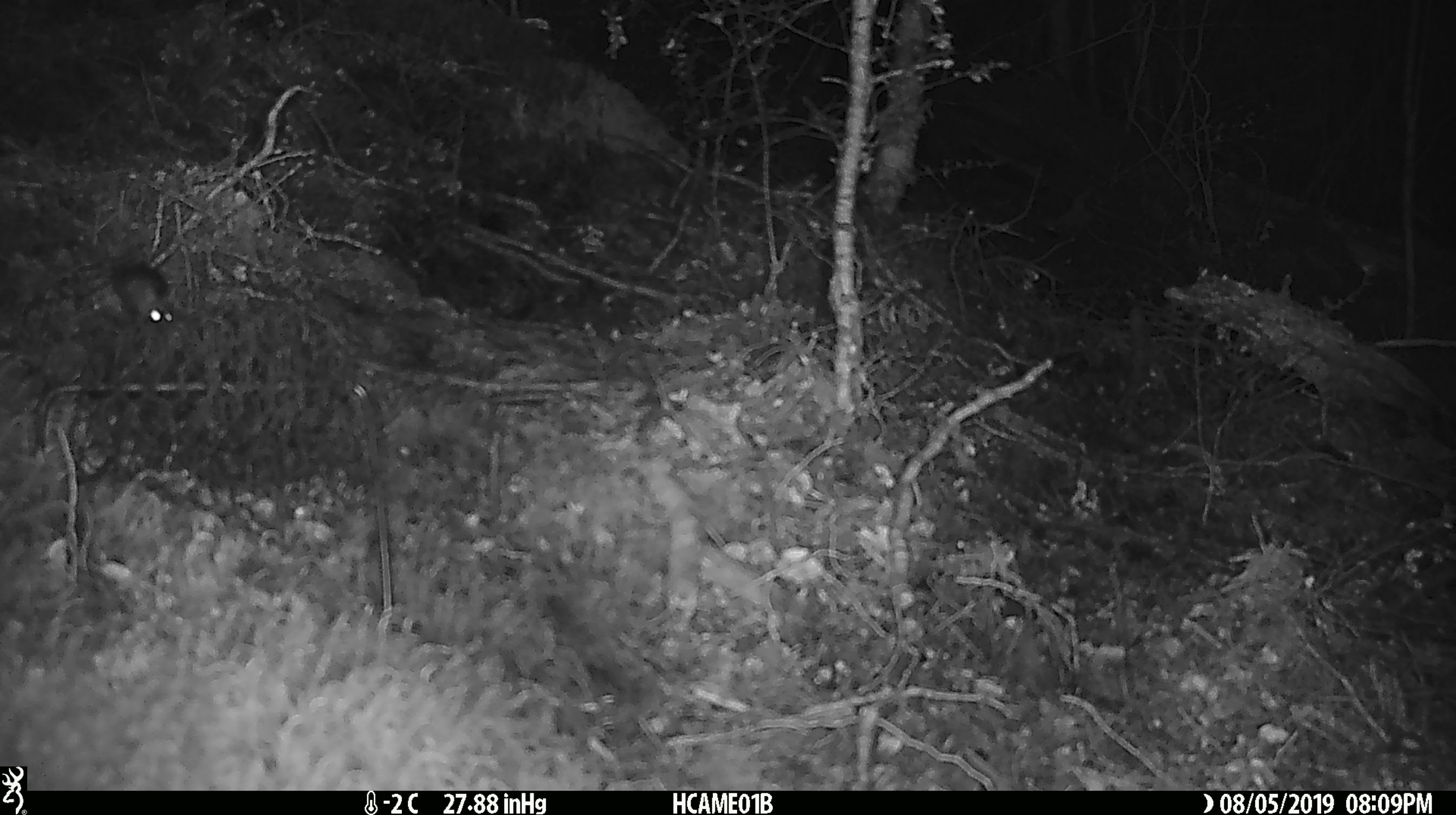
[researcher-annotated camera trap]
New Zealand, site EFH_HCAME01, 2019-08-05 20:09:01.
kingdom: Animalia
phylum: Chordata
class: Mammalia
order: Rodentia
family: Muridae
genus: Mus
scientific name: Mus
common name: mouse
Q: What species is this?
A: Mouse (Mus).